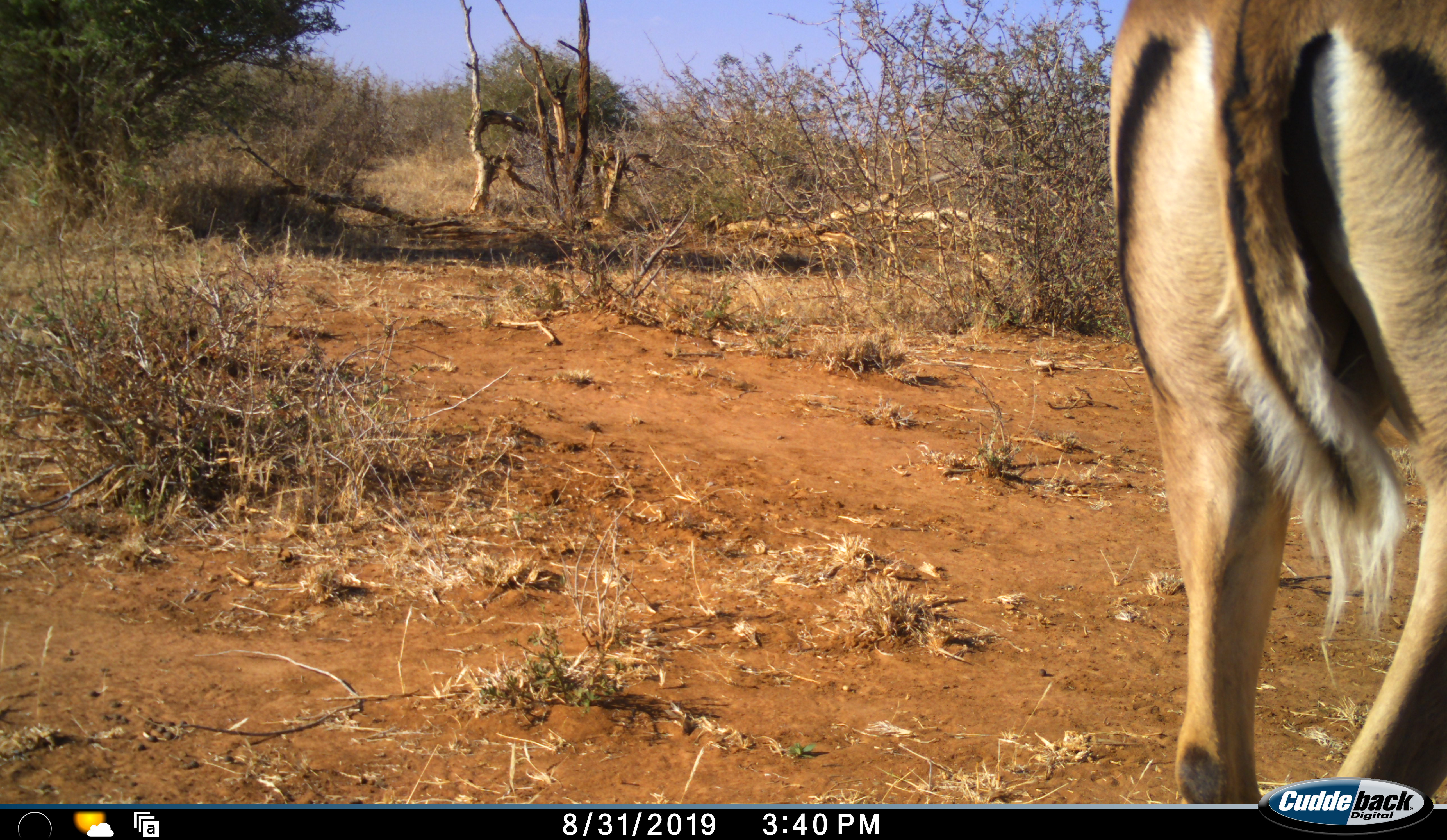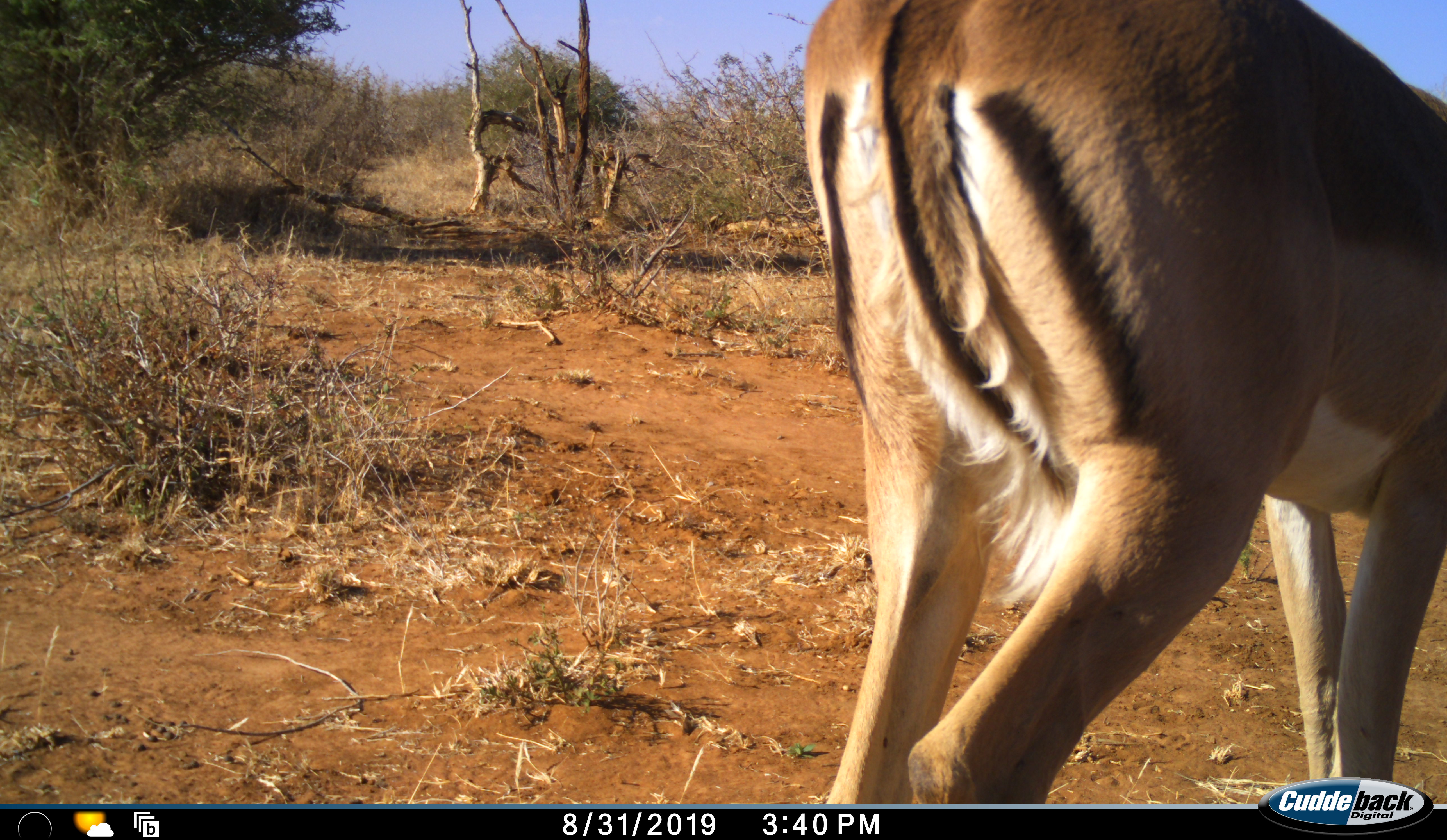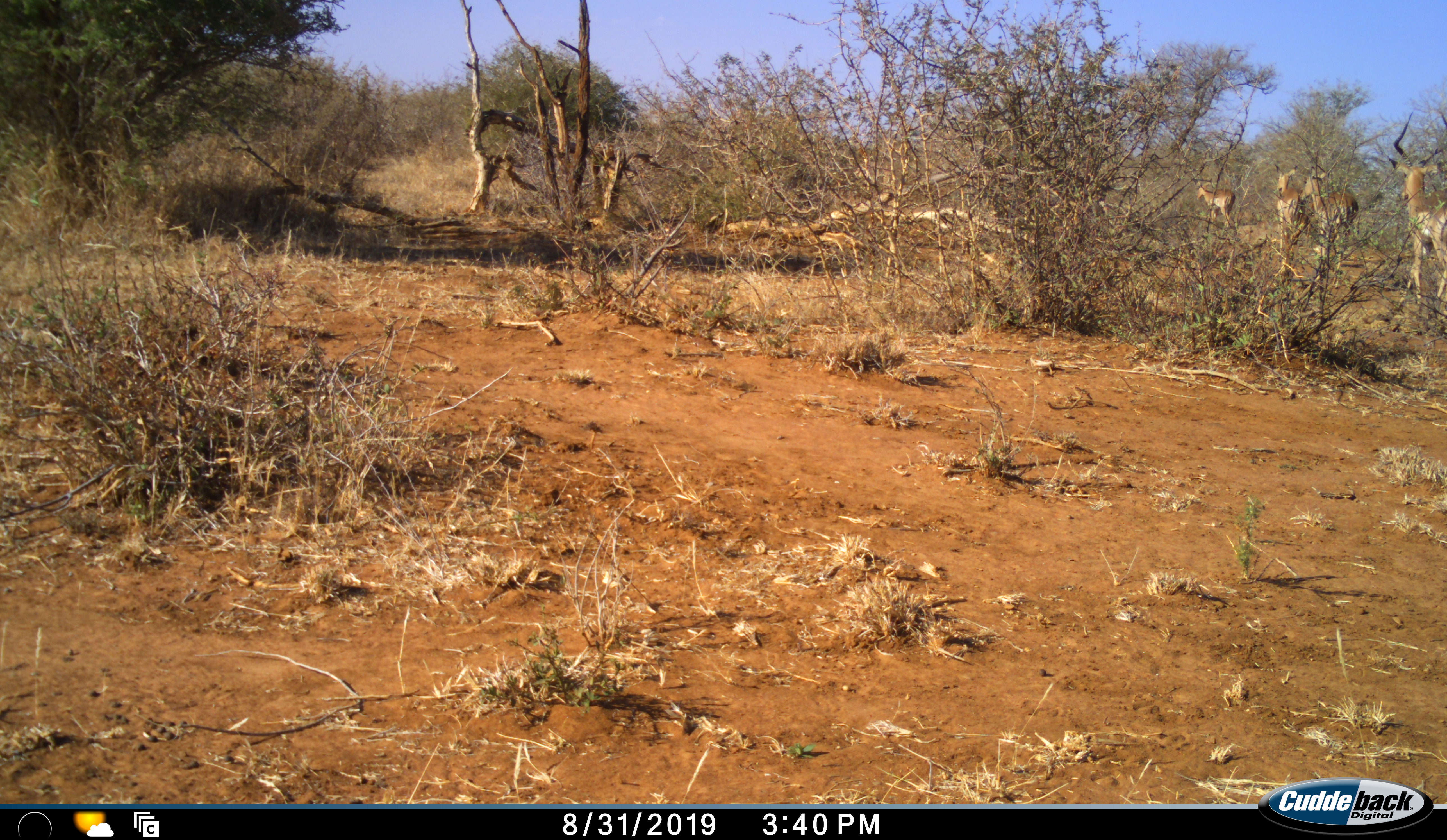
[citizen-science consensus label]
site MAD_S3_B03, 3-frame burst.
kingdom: Animalia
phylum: Chordata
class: Mammalia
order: Artiodactyla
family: Bovidae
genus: Aepyceros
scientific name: Aepyceros melampus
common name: impala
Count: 5.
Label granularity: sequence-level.